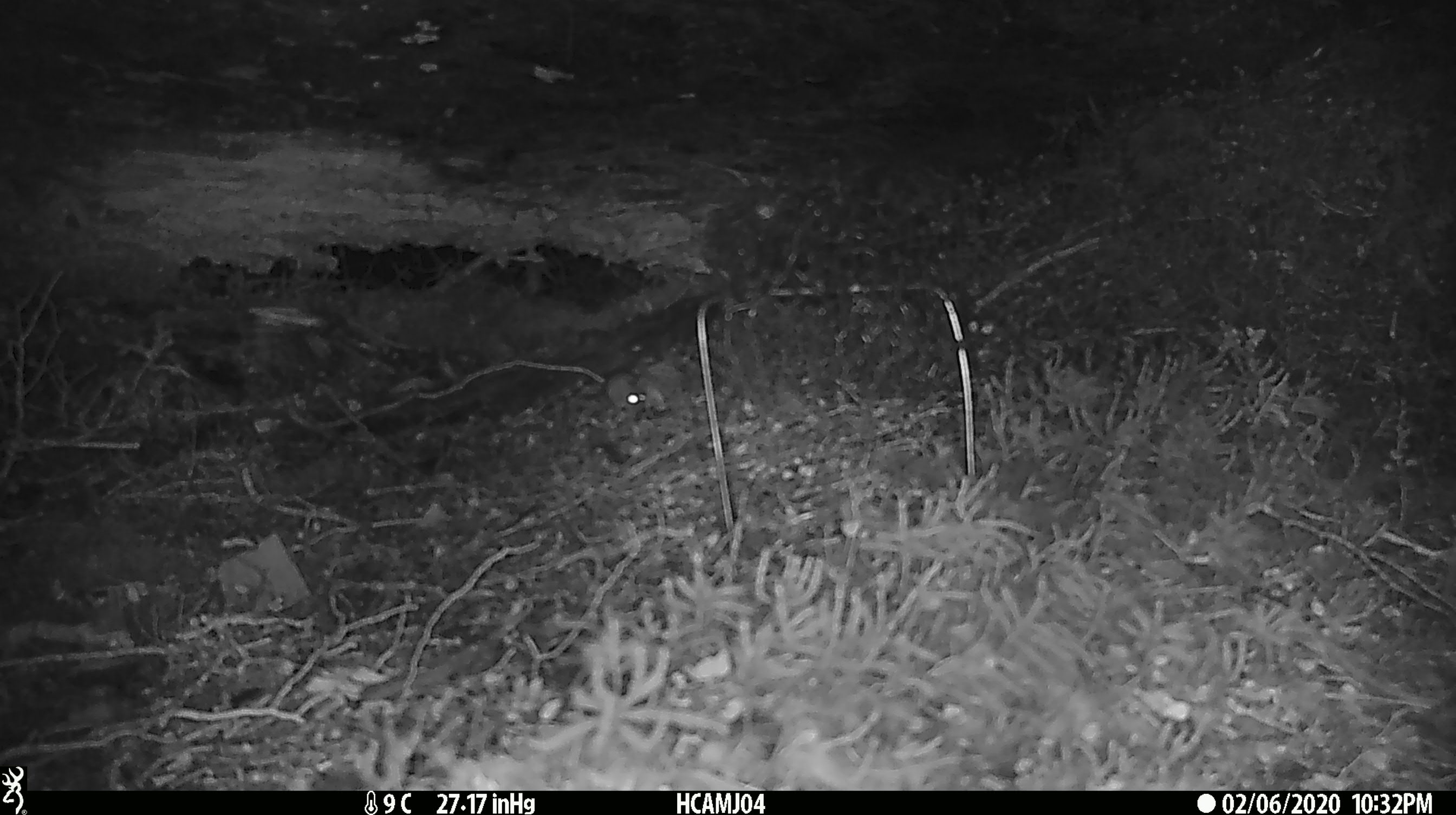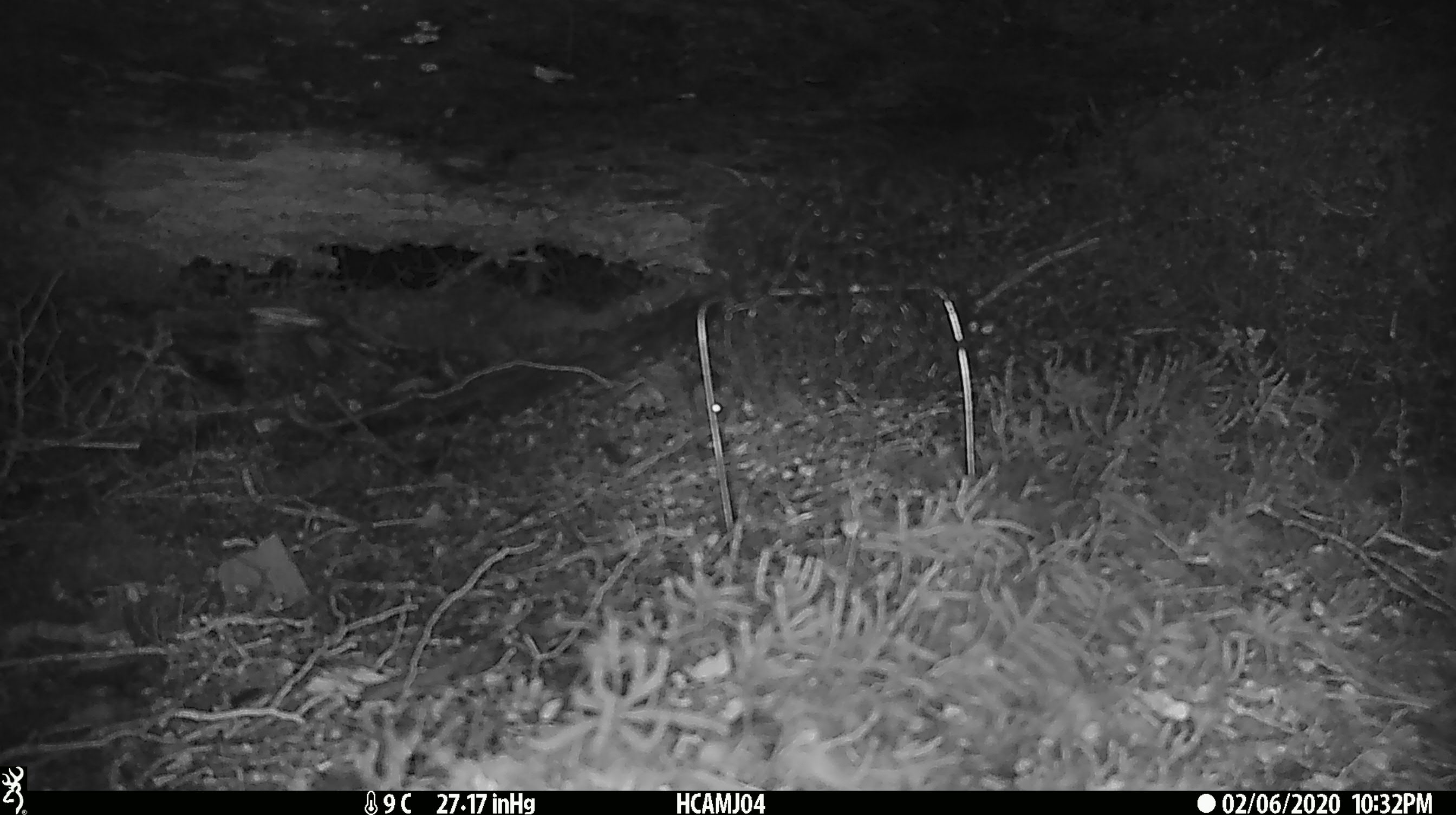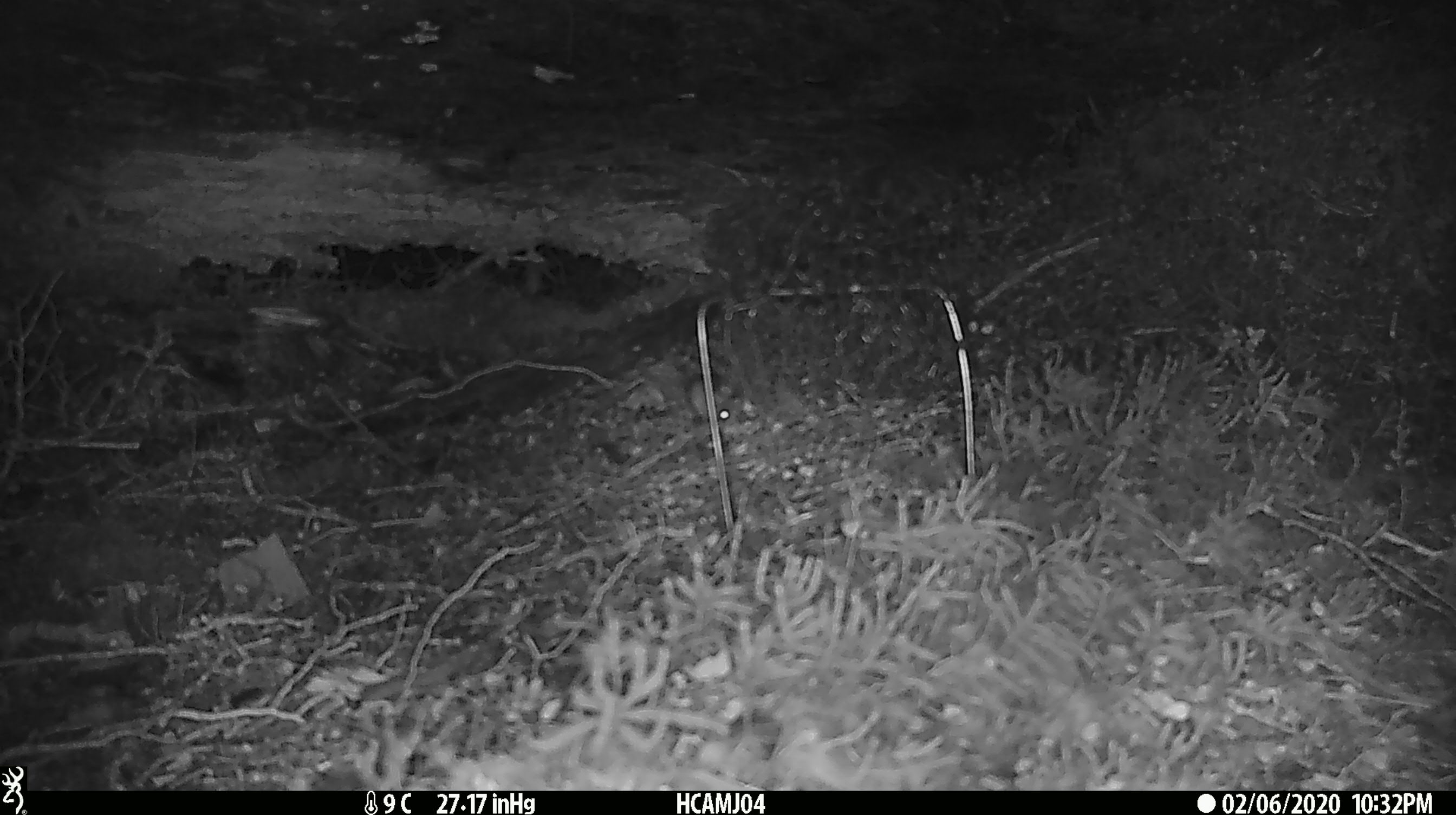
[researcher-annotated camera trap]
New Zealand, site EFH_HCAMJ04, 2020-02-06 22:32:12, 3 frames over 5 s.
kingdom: Animalia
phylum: Chordata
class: Mammalia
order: Rodentia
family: Muridae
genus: Mus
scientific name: Mus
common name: mouse